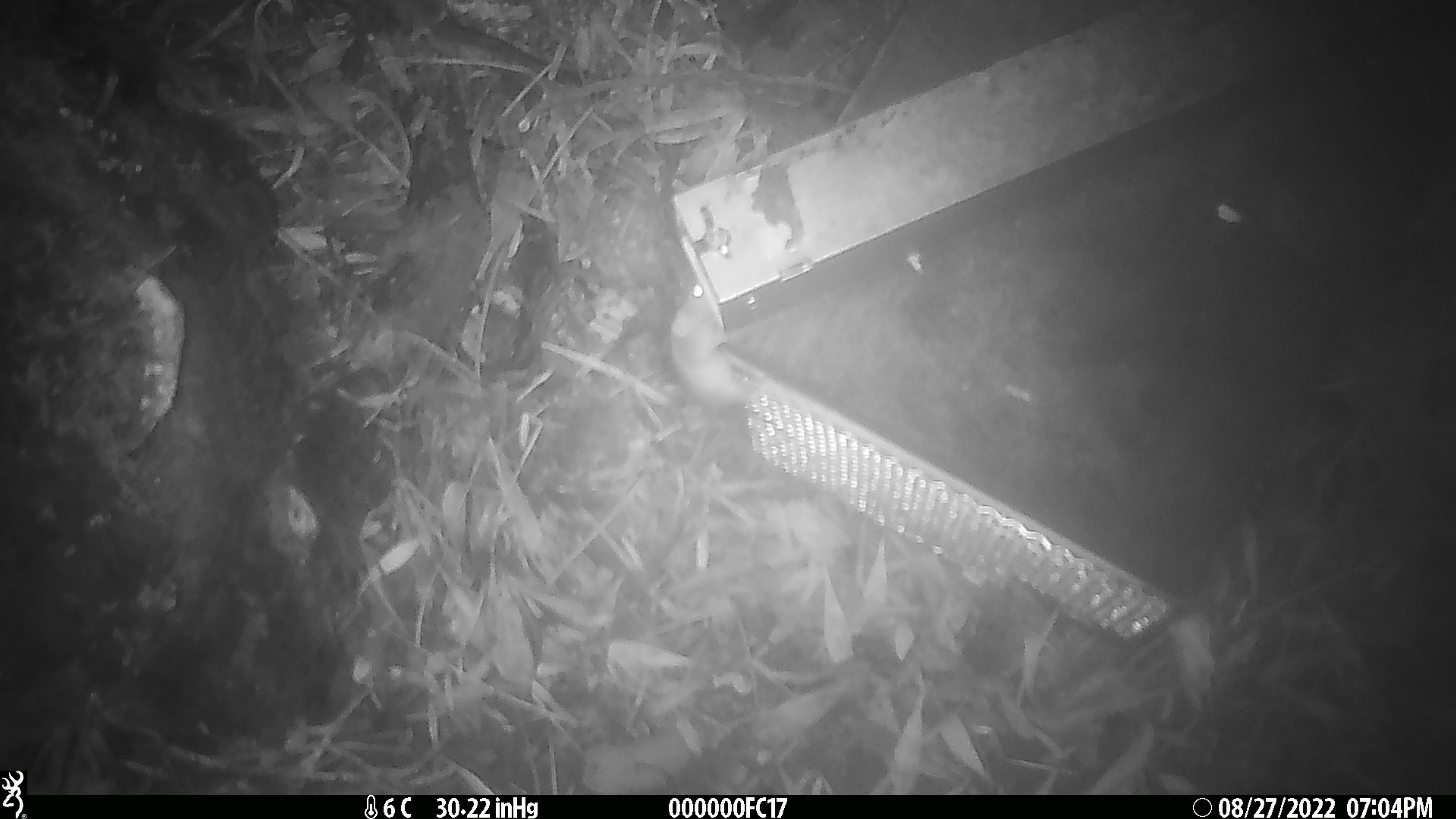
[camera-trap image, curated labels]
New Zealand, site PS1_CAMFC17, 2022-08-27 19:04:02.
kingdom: Animalia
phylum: Chordata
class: Mammalia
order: Rodentia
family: Muridae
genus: Mus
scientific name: Mus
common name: mouse